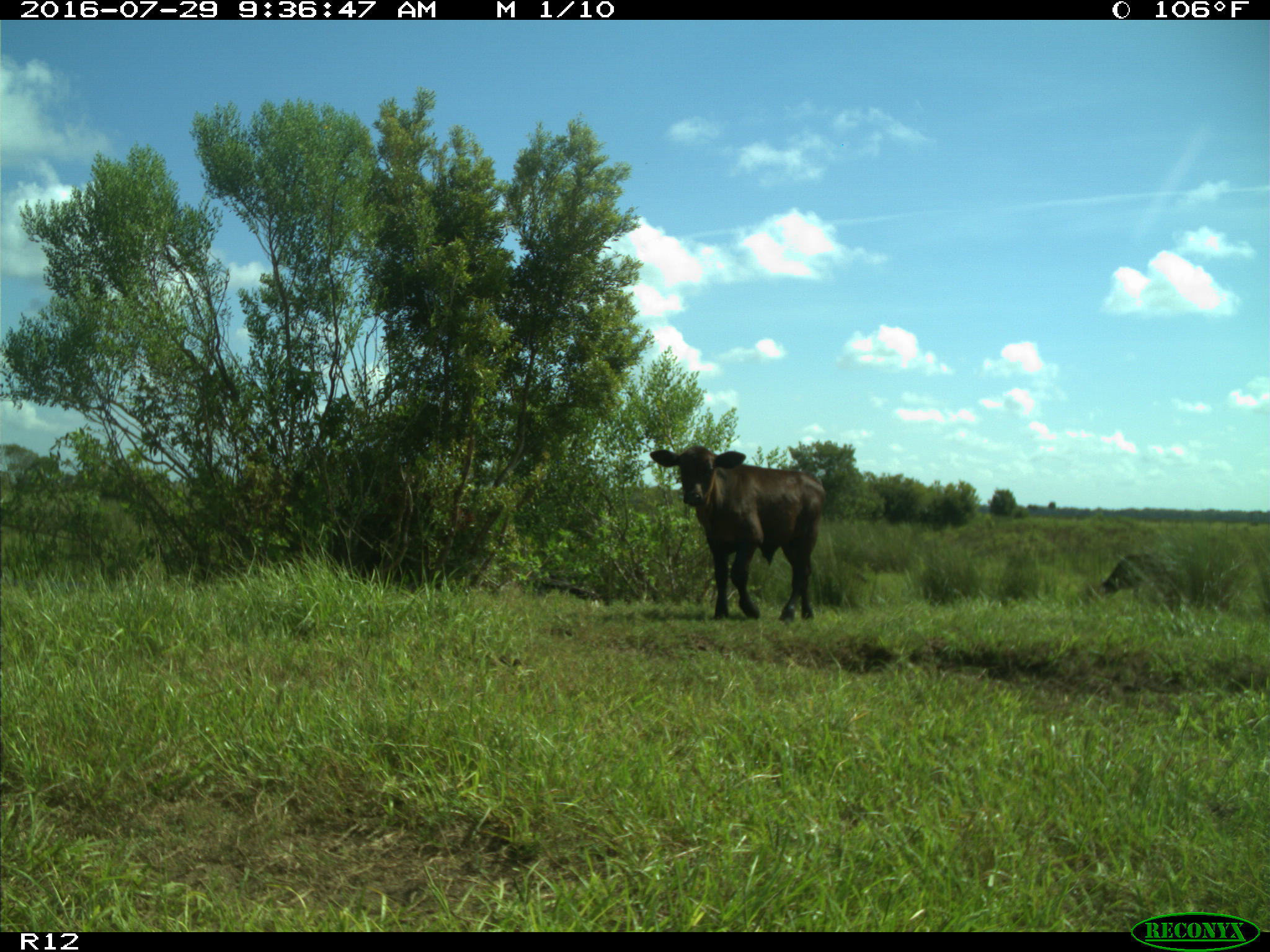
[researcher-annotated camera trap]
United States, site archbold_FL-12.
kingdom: Animalia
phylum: Chordata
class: Mammalia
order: Artiodactyla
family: Bovidae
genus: Bos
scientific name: Bos taurus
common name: domestic cow